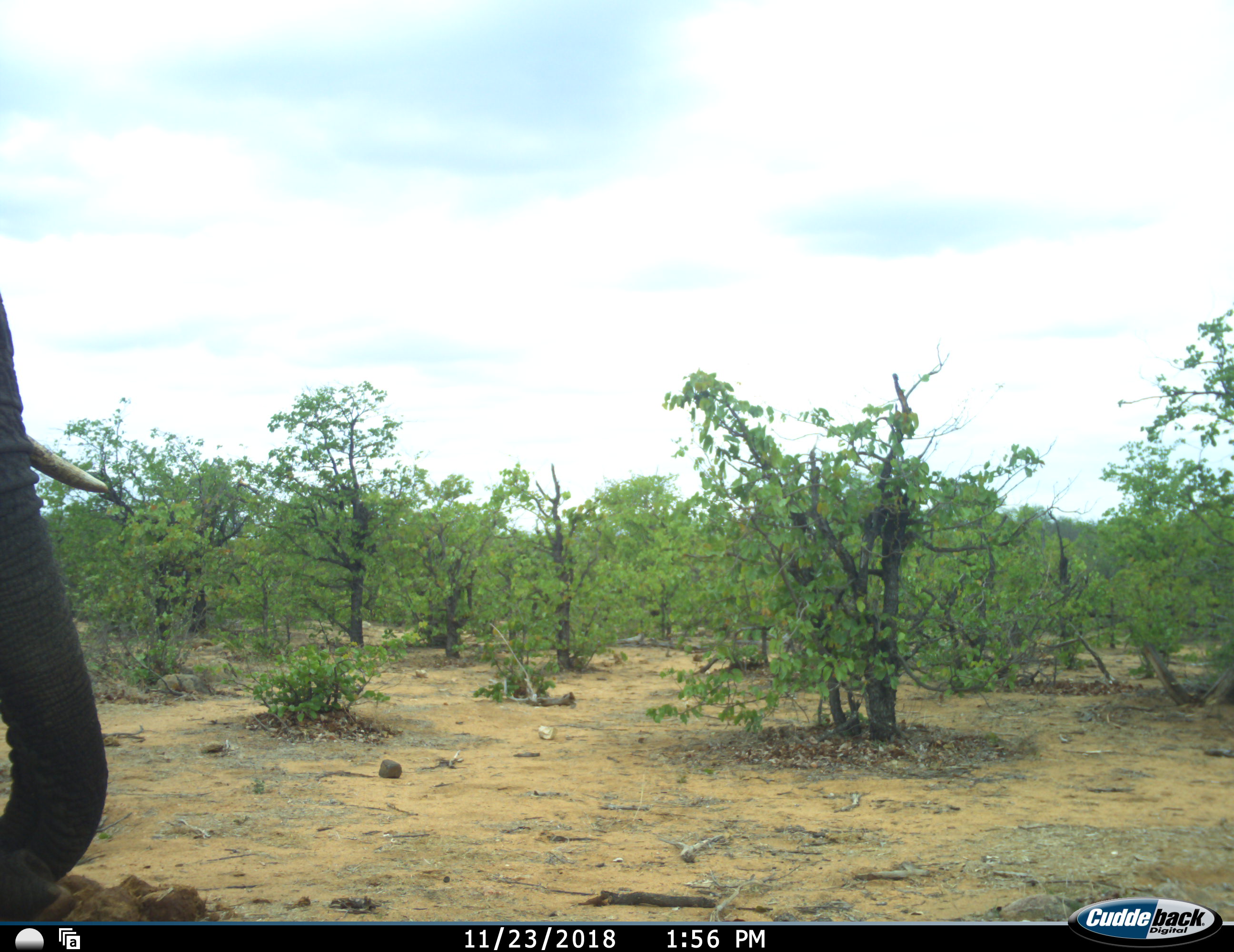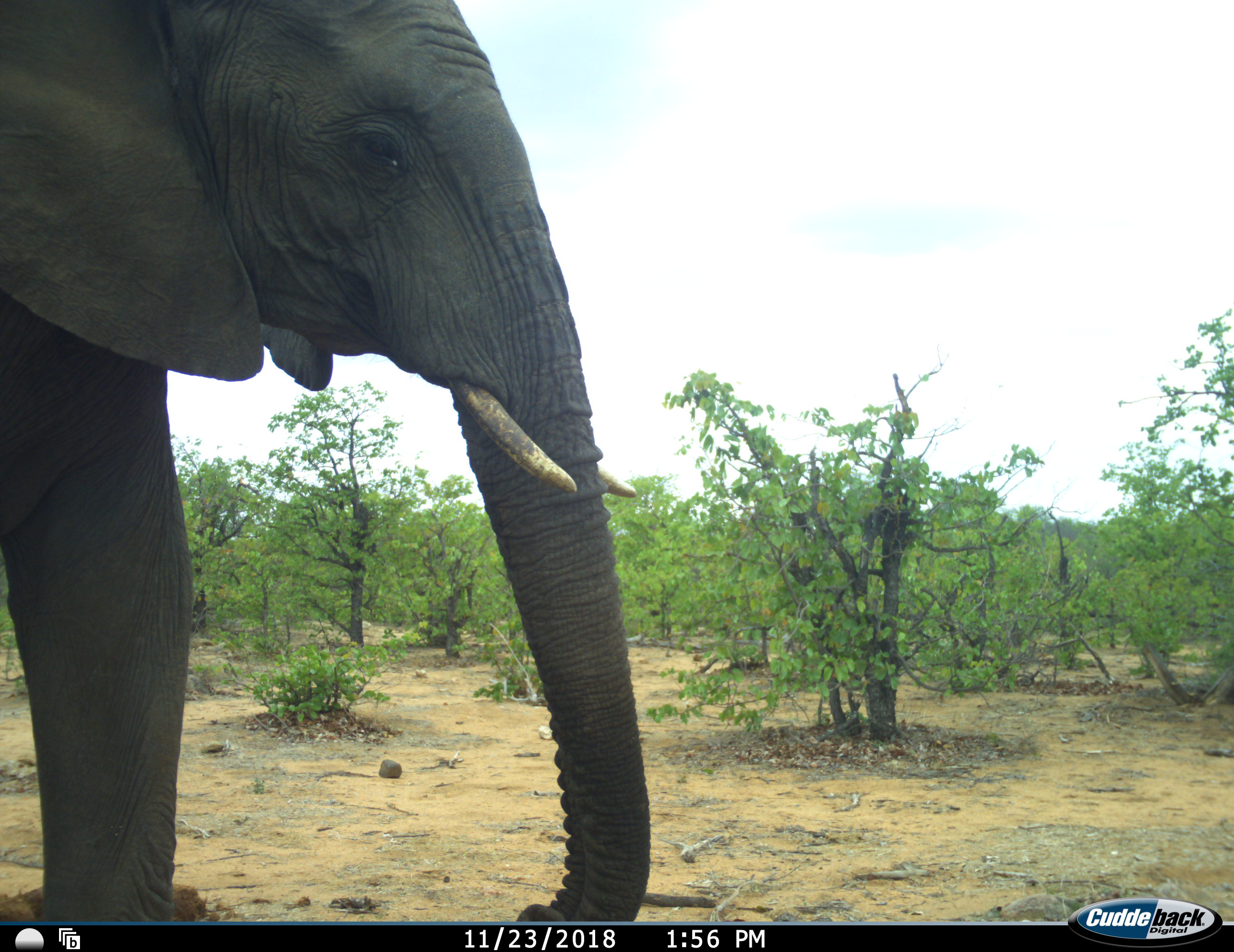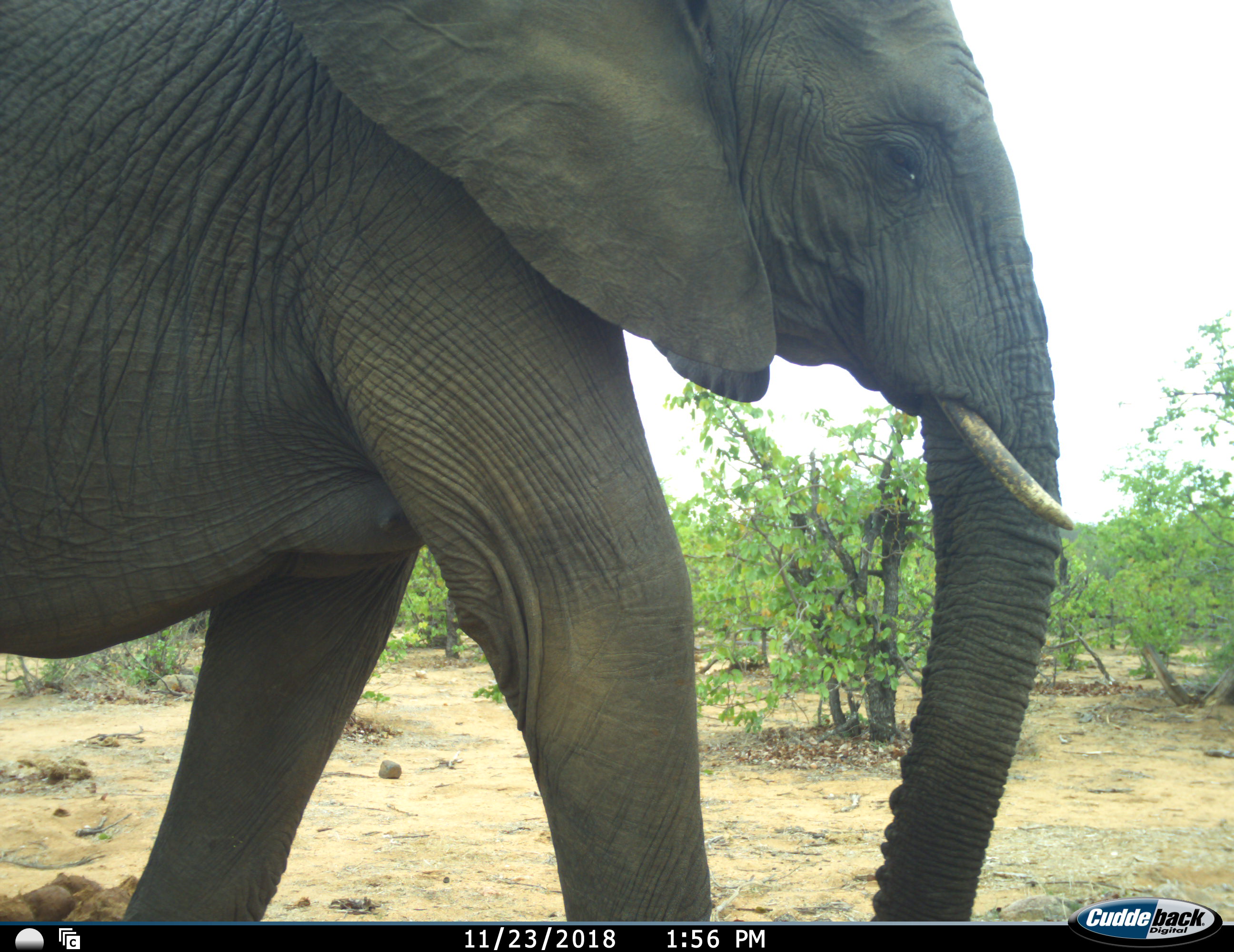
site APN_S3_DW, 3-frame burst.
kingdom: Animalia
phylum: Chordata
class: Mammalia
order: Proboscidea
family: Elephantidae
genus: Loxodonta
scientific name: Loxodonta africana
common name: african bush elephant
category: elephant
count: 1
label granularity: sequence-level